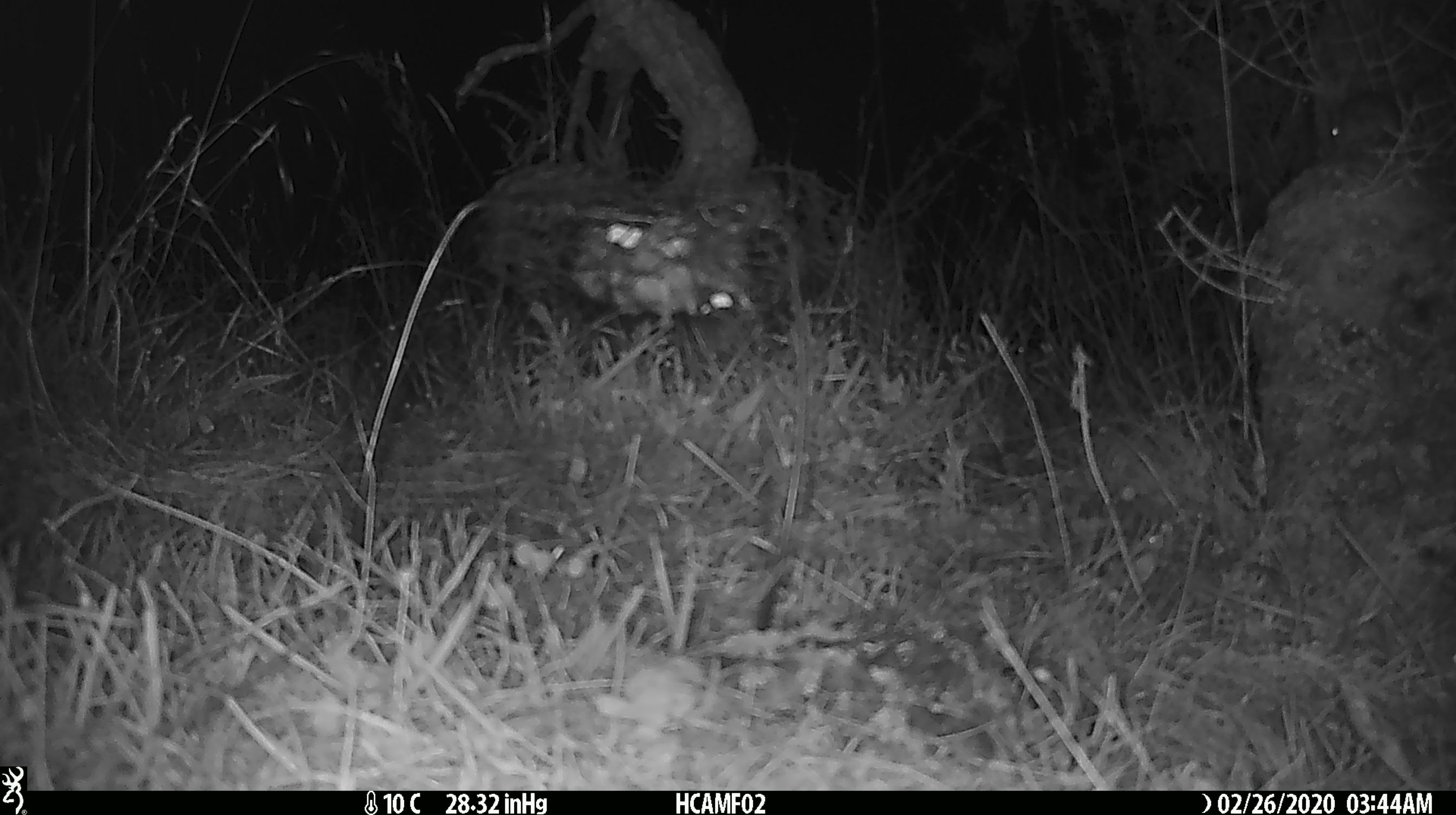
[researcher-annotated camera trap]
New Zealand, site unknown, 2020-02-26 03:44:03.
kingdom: Animalia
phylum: Chordata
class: Mammalia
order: Rodentia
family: Muridae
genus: Mus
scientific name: Mus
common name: mouse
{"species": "mouse (Mus)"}